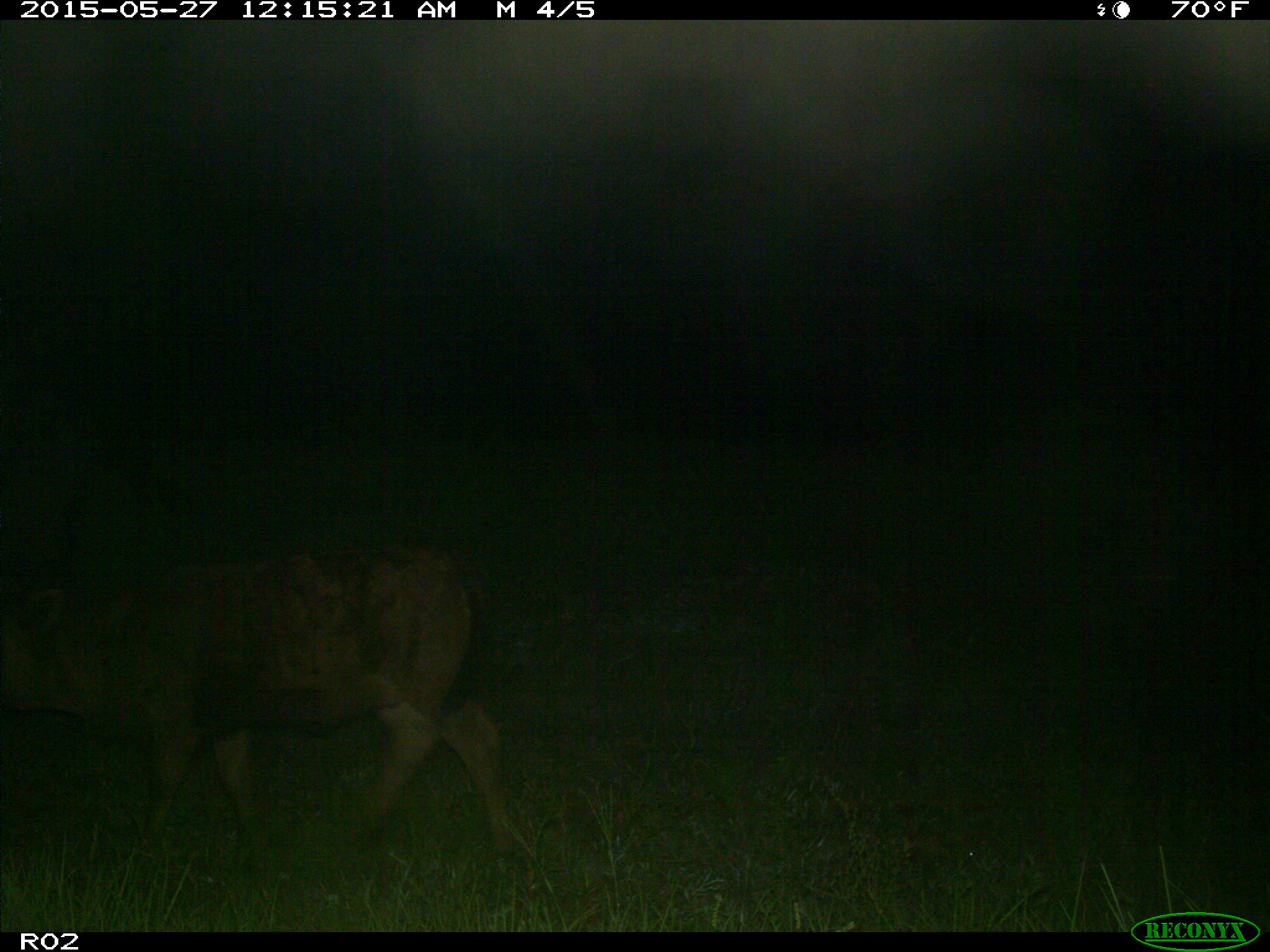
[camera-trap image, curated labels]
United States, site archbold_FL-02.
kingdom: Animalia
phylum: Chordata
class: Mammalia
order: Artiodactyla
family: Bovidae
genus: Bos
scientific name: Bos taurus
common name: domestic cow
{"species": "Bos taurus (domestic cow)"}